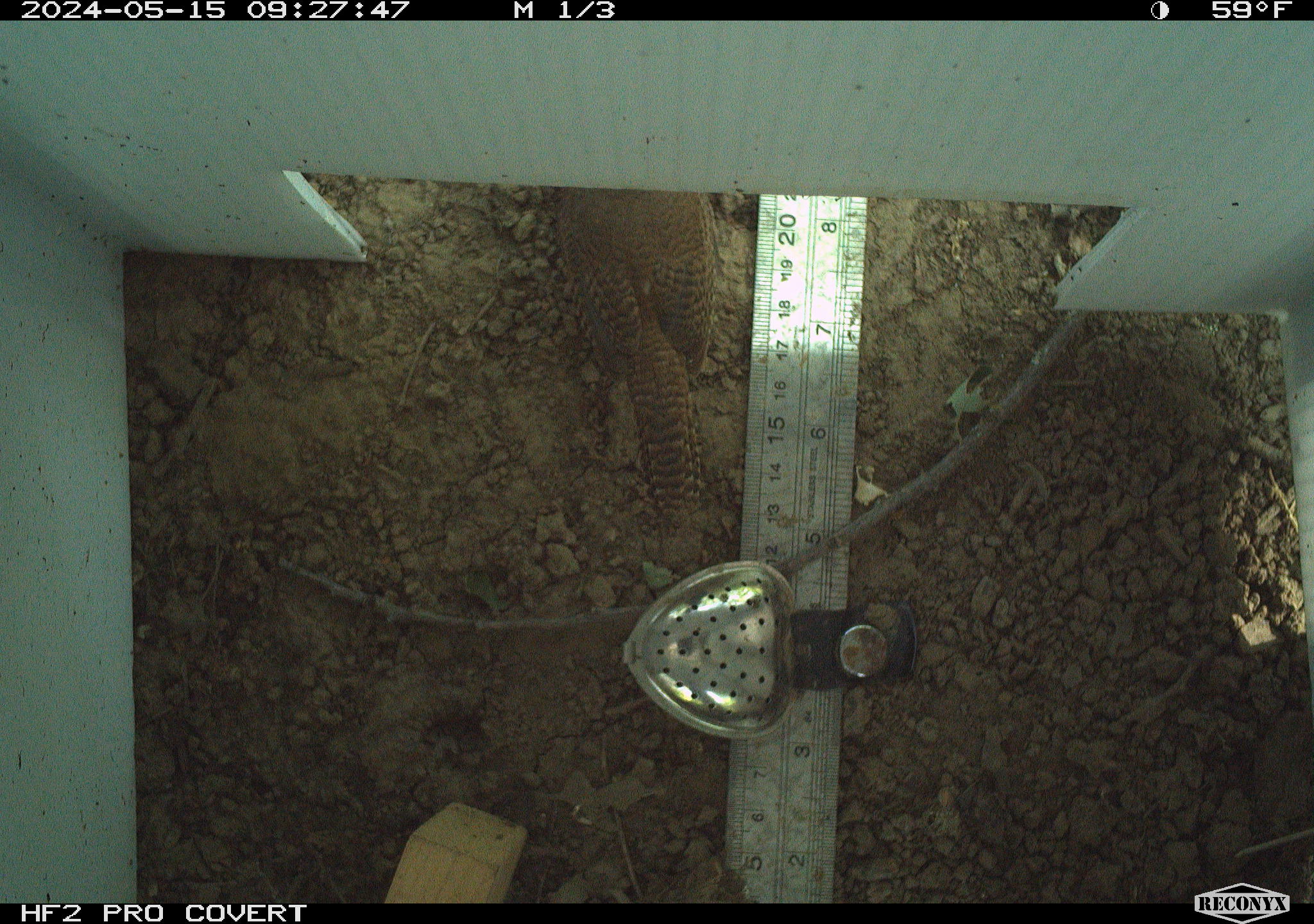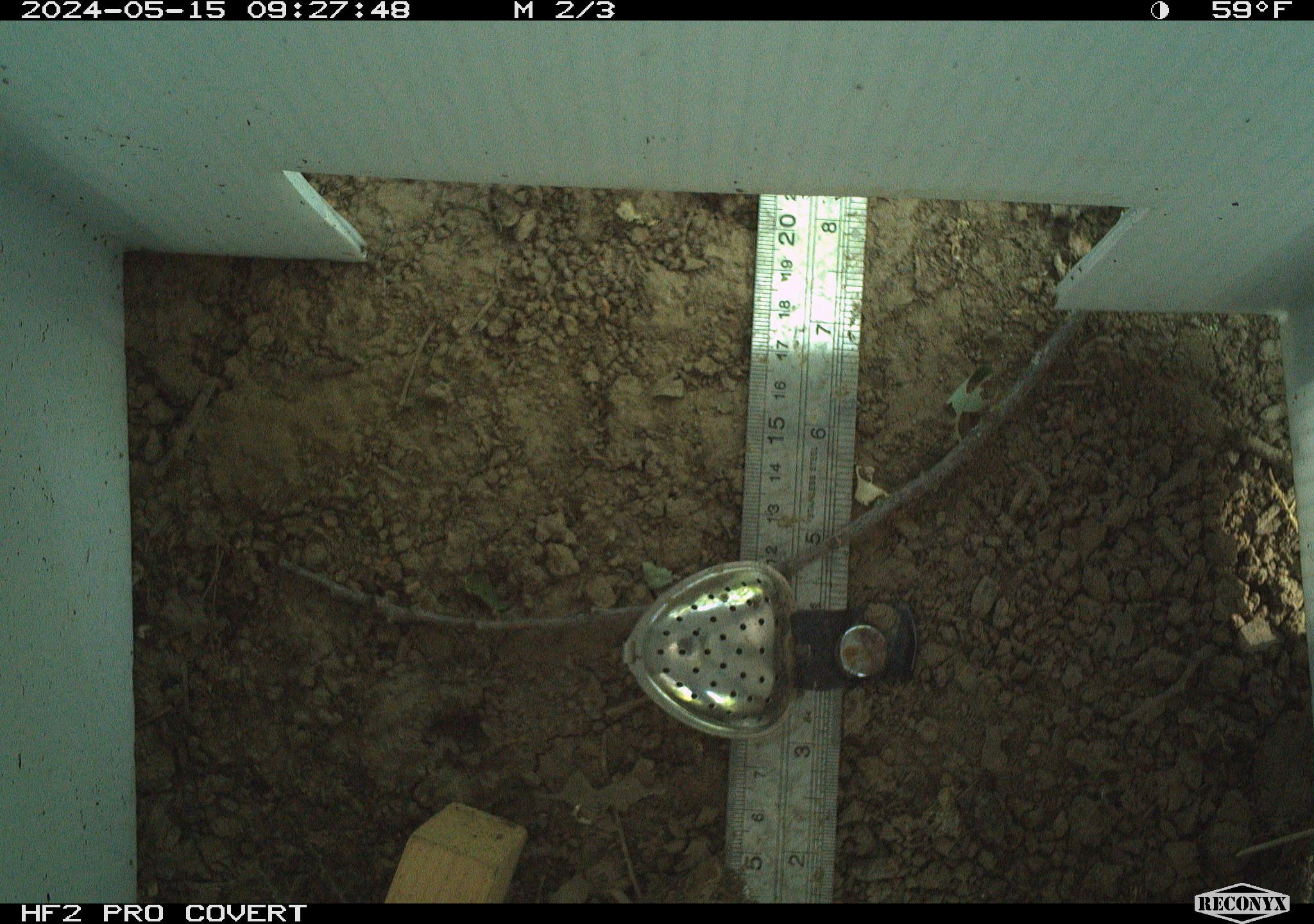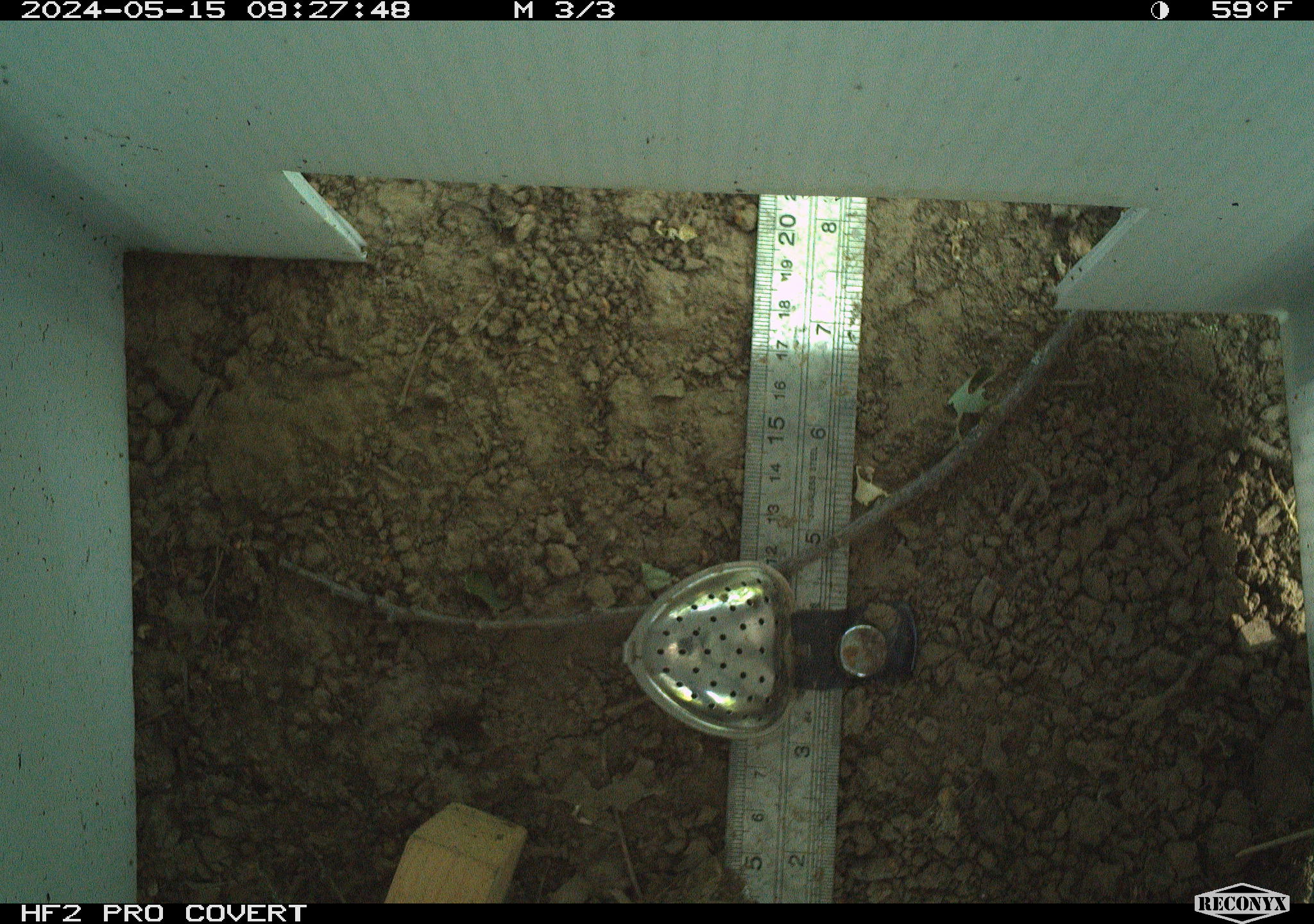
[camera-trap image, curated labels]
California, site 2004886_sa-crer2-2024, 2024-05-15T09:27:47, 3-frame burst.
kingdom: Animalia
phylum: Chordata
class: Aves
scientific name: Aves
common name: bird